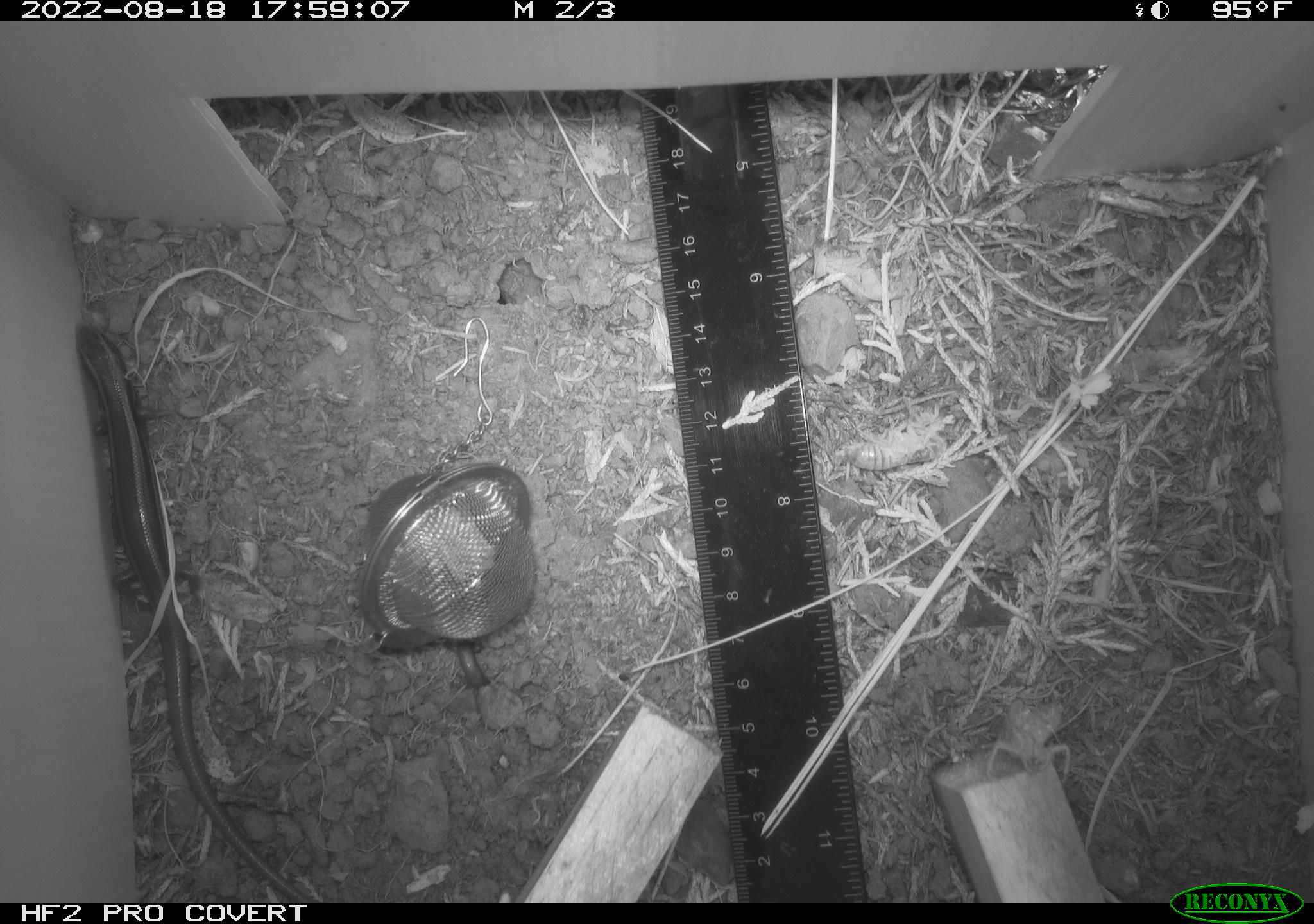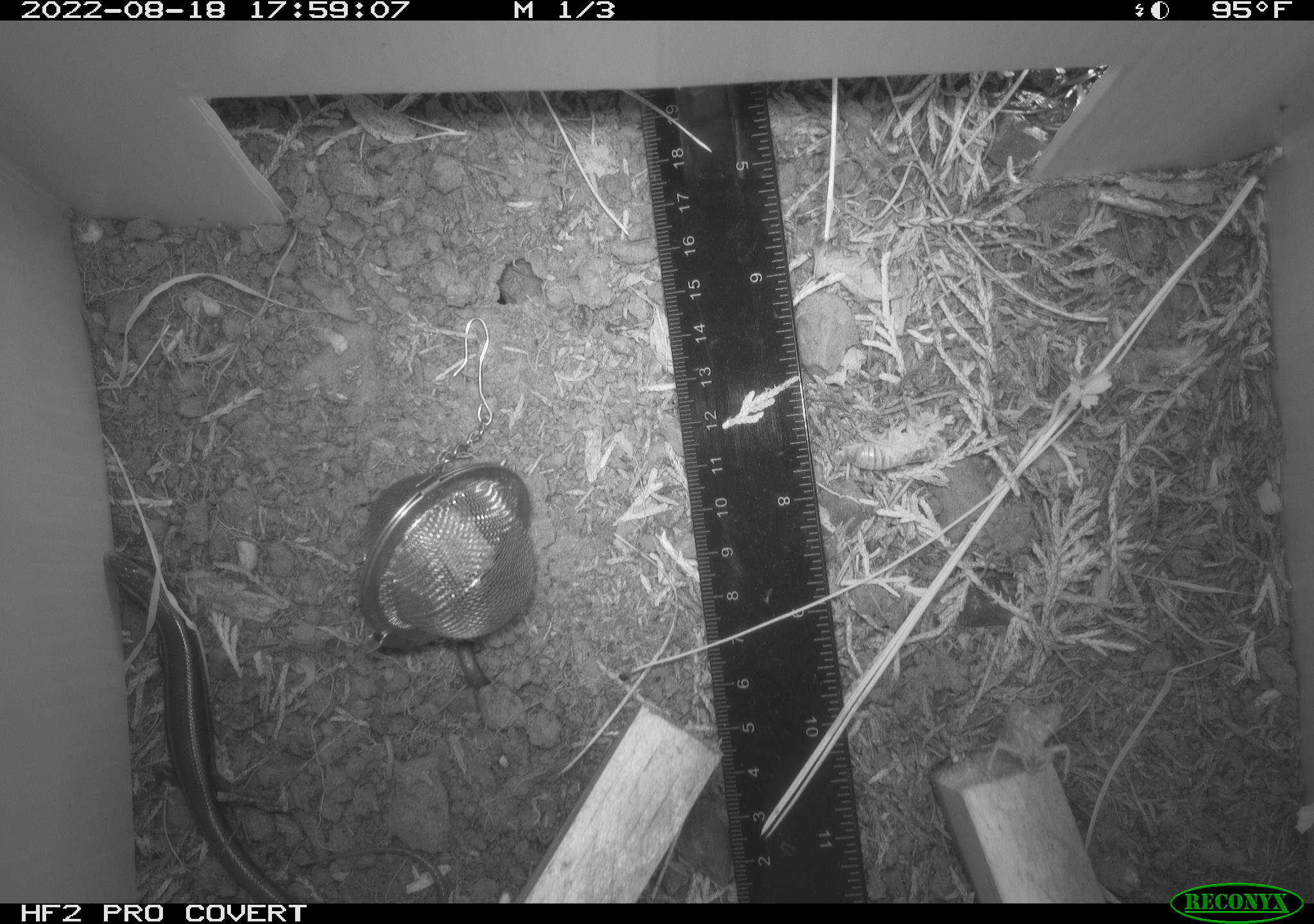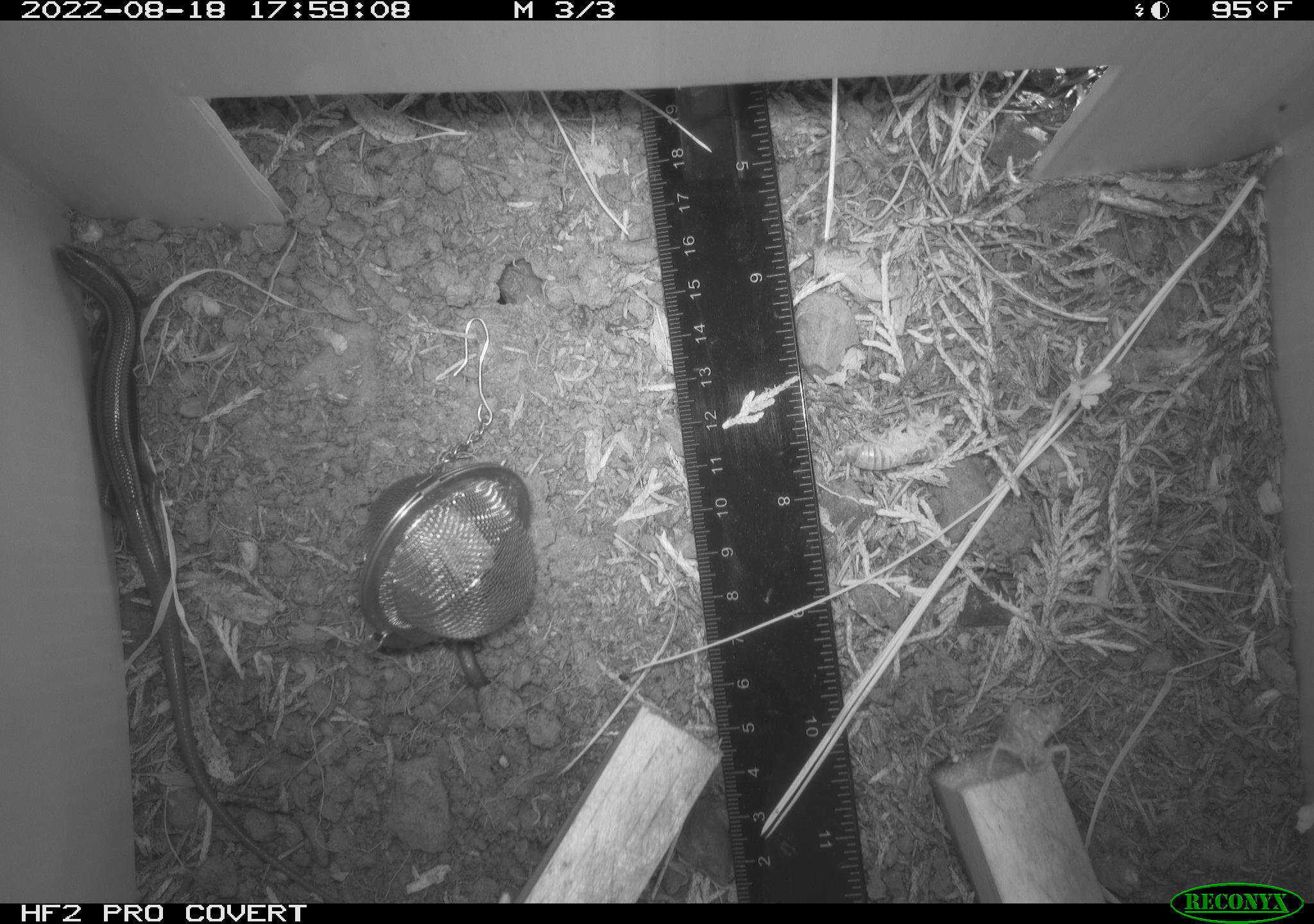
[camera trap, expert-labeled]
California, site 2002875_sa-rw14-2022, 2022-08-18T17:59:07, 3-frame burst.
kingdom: Animalia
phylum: Chordata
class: Reptilia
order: Squamata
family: Scincidae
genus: Plestiodon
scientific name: Plestiodon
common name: blue-tailed skinks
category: plestiodon species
Plestiodon species (blue-tailed skinks) (Plestiodon).